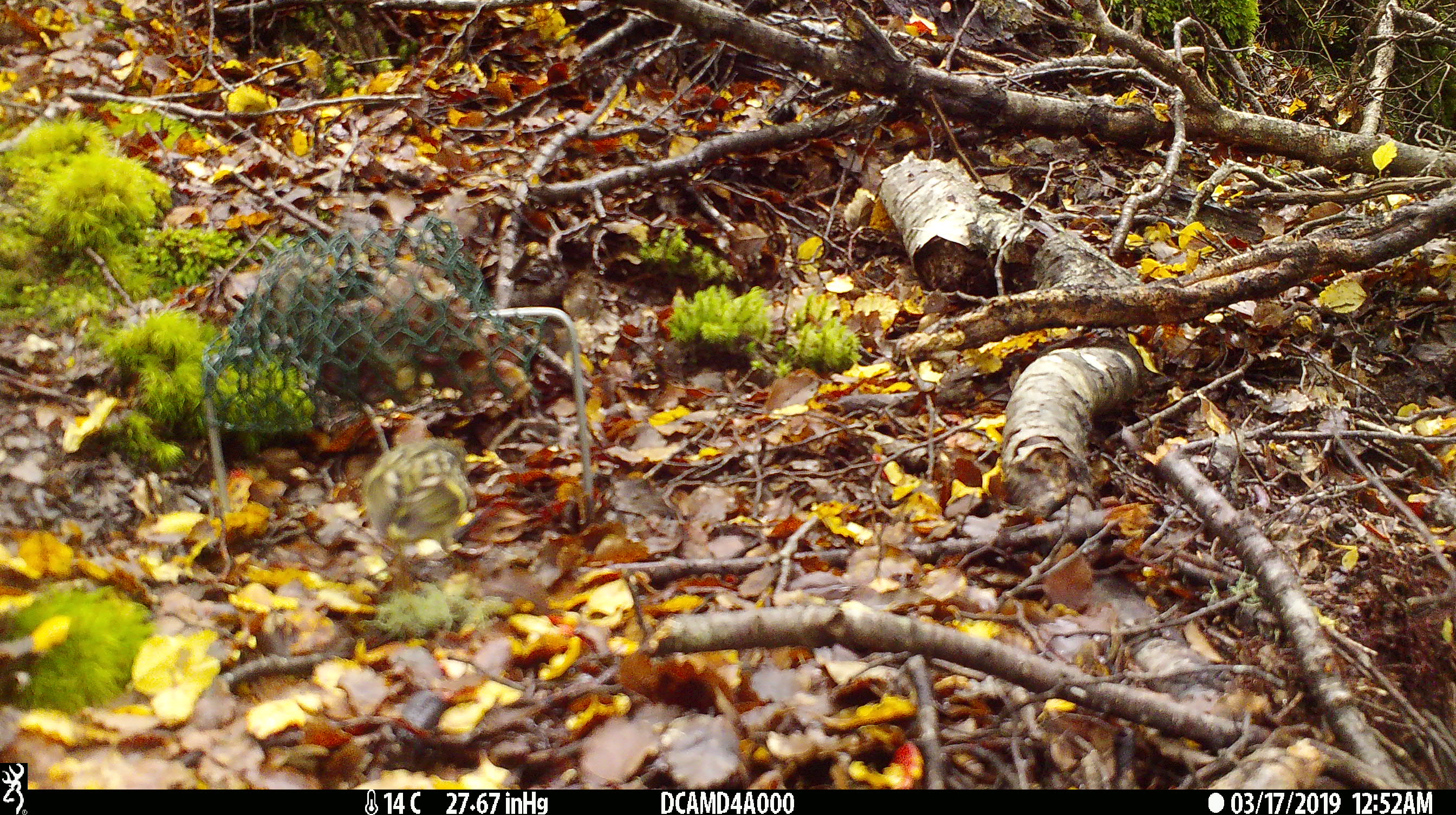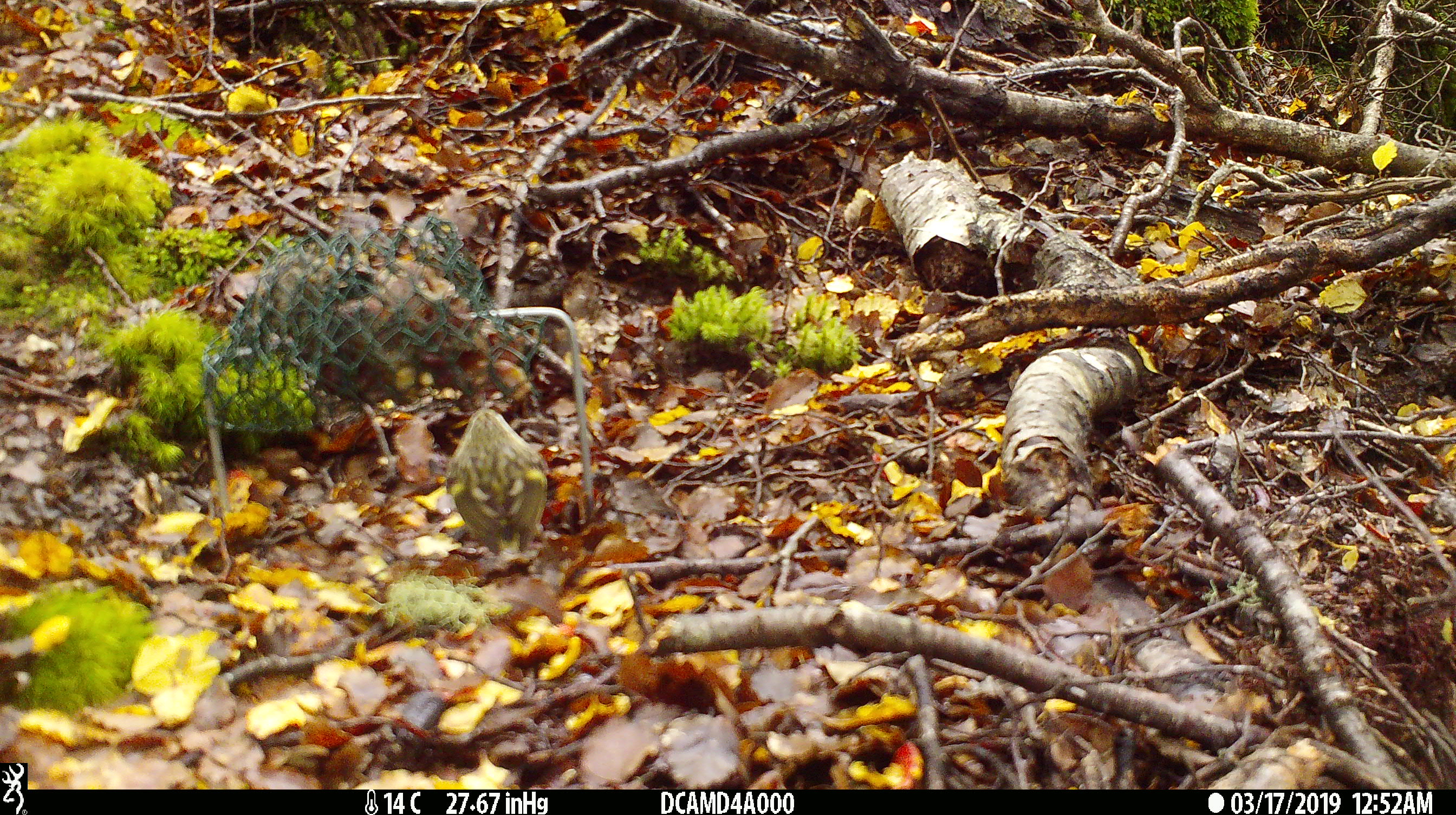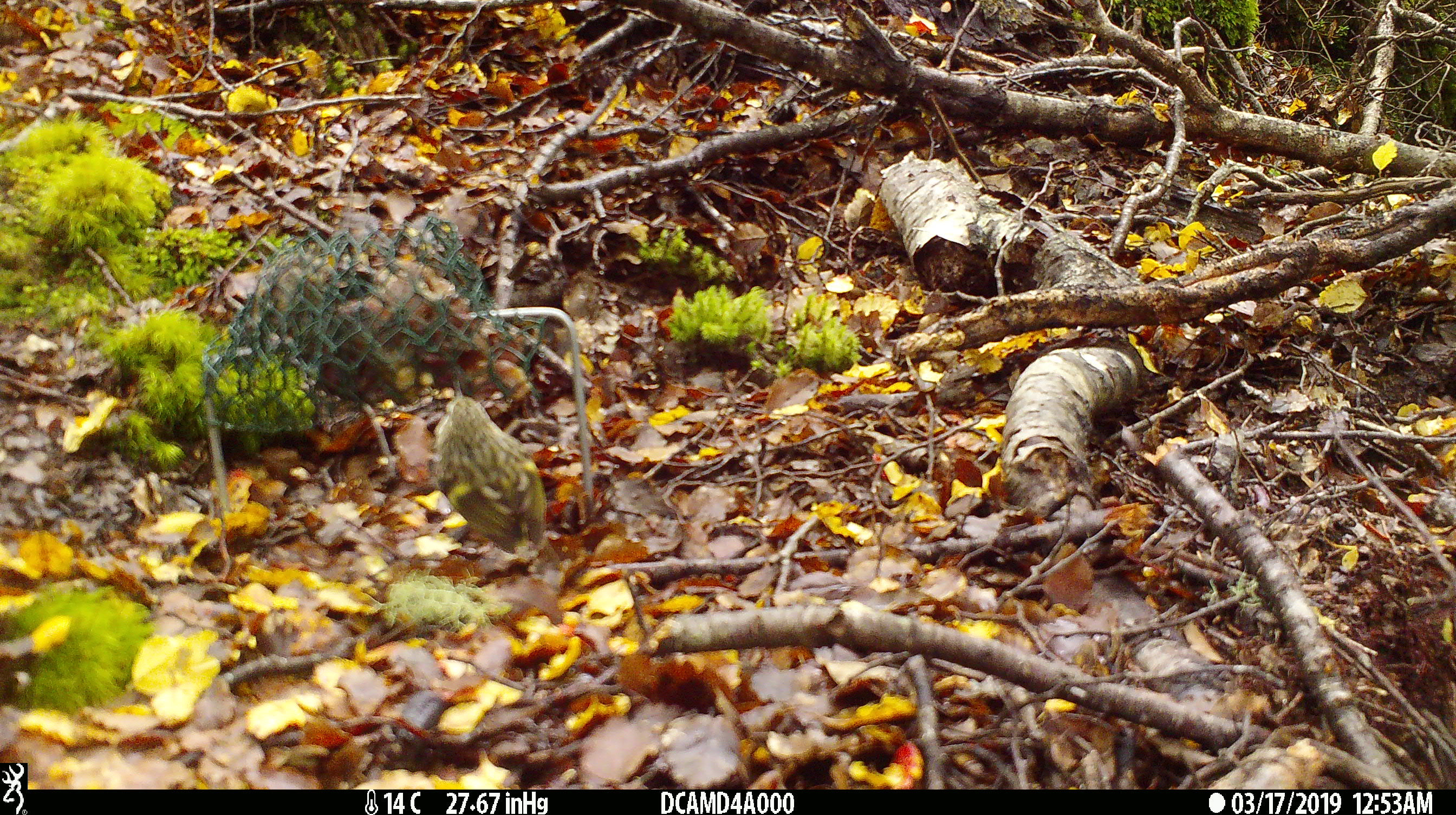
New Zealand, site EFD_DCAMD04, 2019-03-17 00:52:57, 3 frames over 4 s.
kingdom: Animalia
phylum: Chordata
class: Aves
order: Passeriformes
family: Acanthisittidae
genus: Acanthisitta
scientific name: Acanthisitta chloris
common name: rifleman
Rifleman (Acanthisitta chloris).